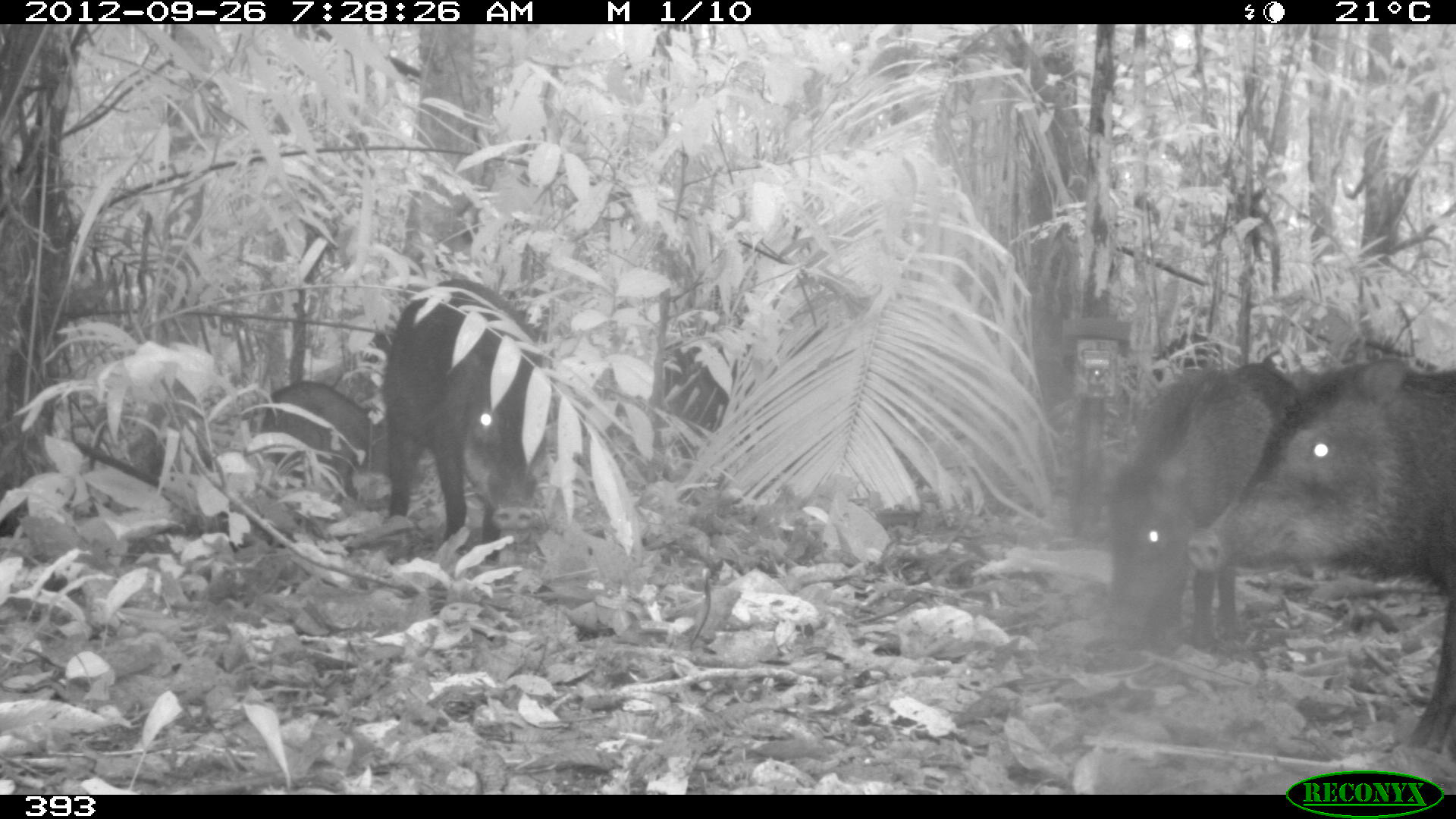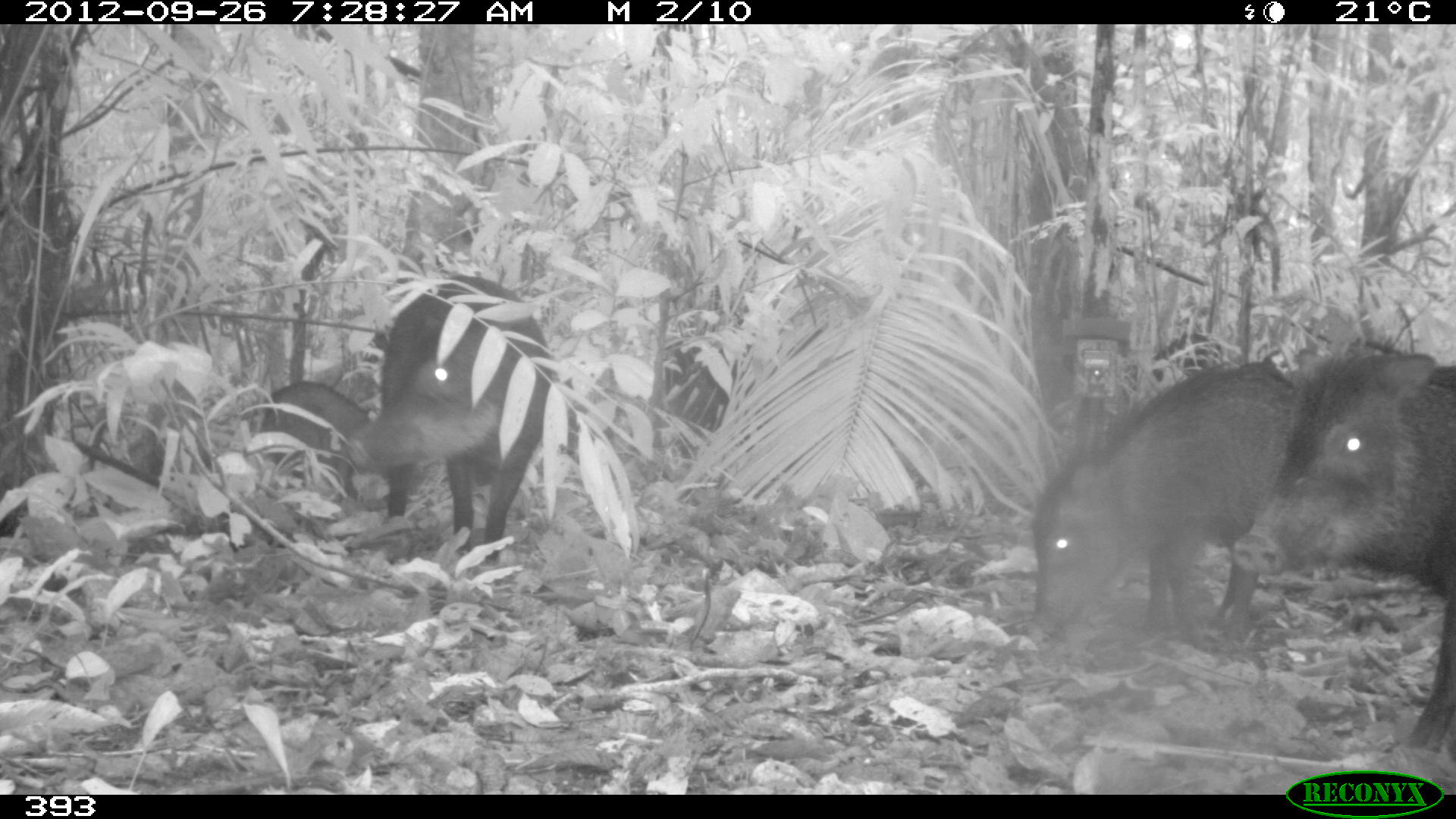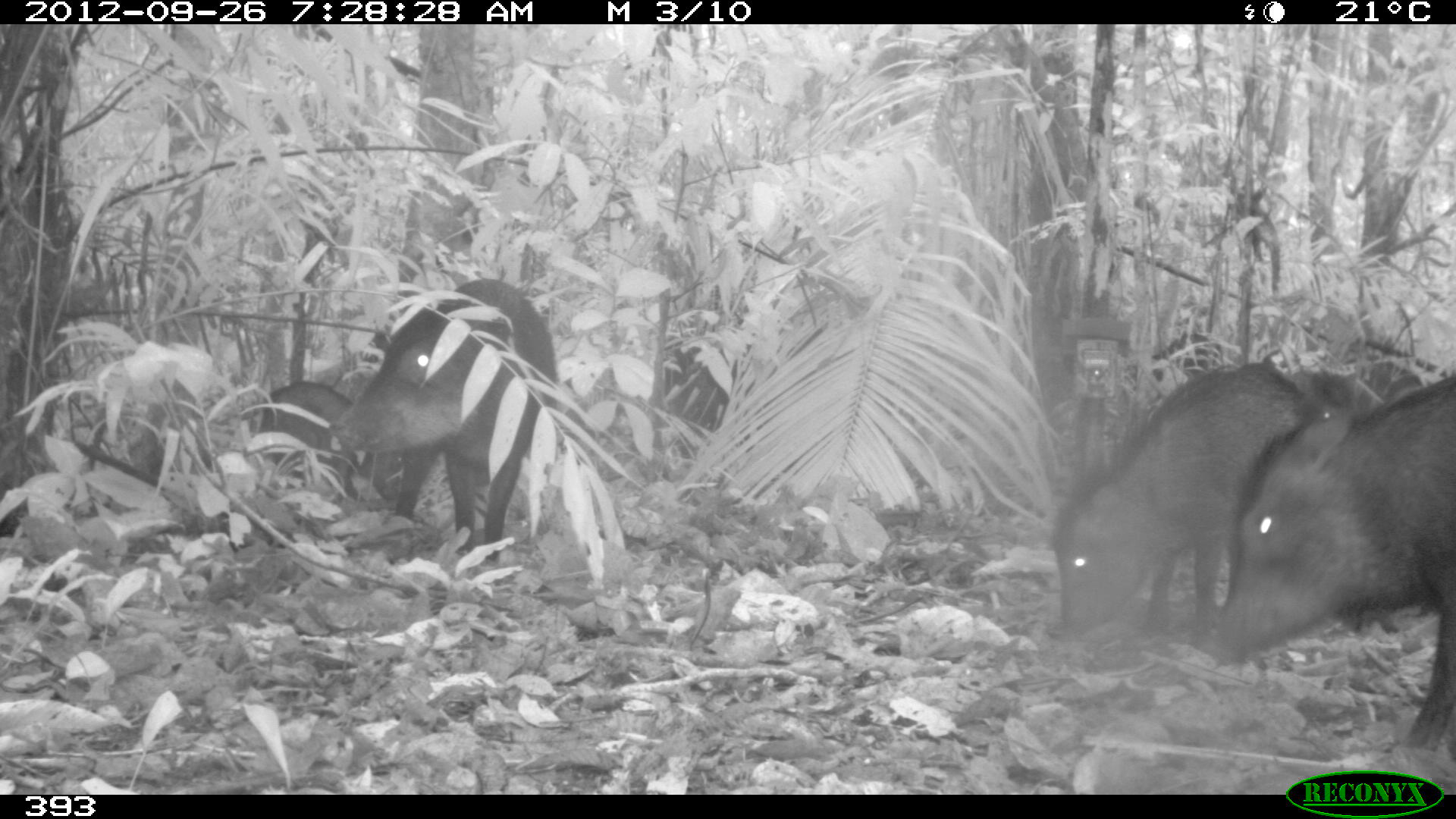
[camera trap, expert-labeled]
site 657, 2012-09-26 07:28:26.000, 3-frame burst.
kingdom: Animalia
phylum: Chordata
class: Mammalia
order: Artiodactyla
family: Tayassuidae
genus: Tayassu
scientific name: Tayassu pecari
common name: white-lipped peccary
Tayassu pecari (white-lipped peccary).